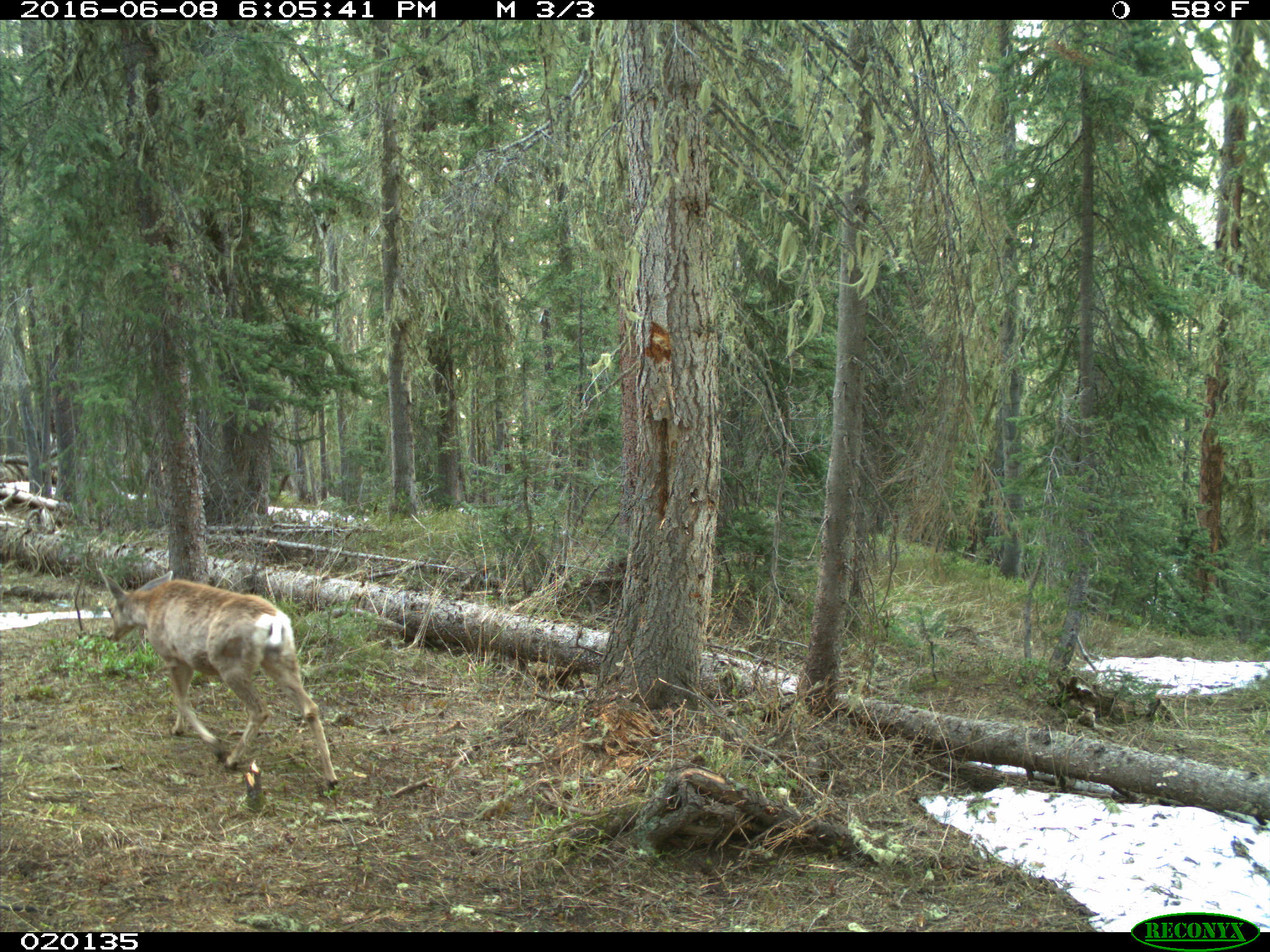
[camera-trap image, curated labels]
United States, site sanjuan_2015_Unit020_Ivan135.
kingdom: Animalia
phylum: Chordata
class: Mammalia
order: Artiodactyla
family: Cervidae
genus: Odocoileus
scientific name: Odocoileus hemionus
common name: mule deer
Odocoileus hemionus (mule deer).